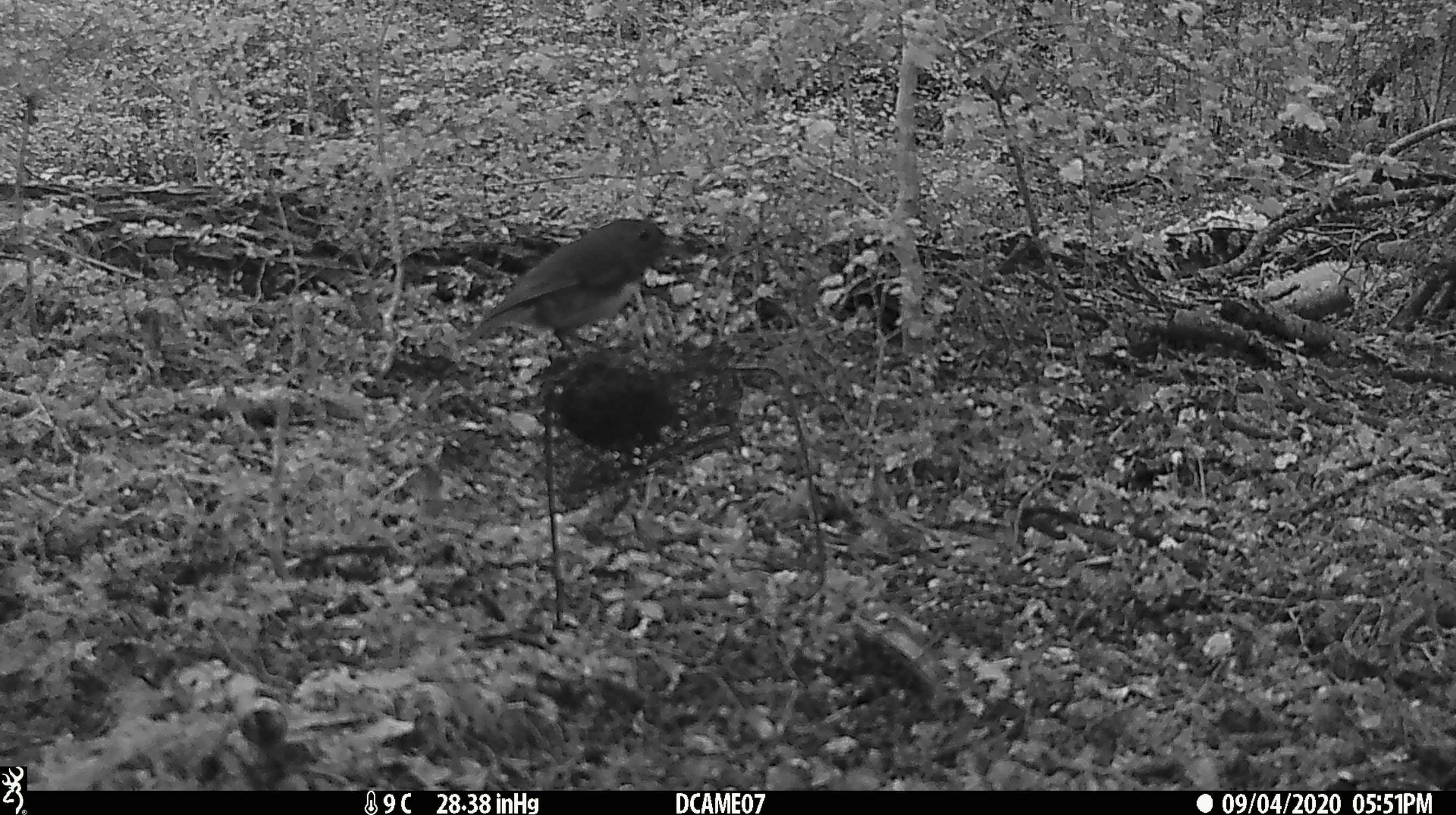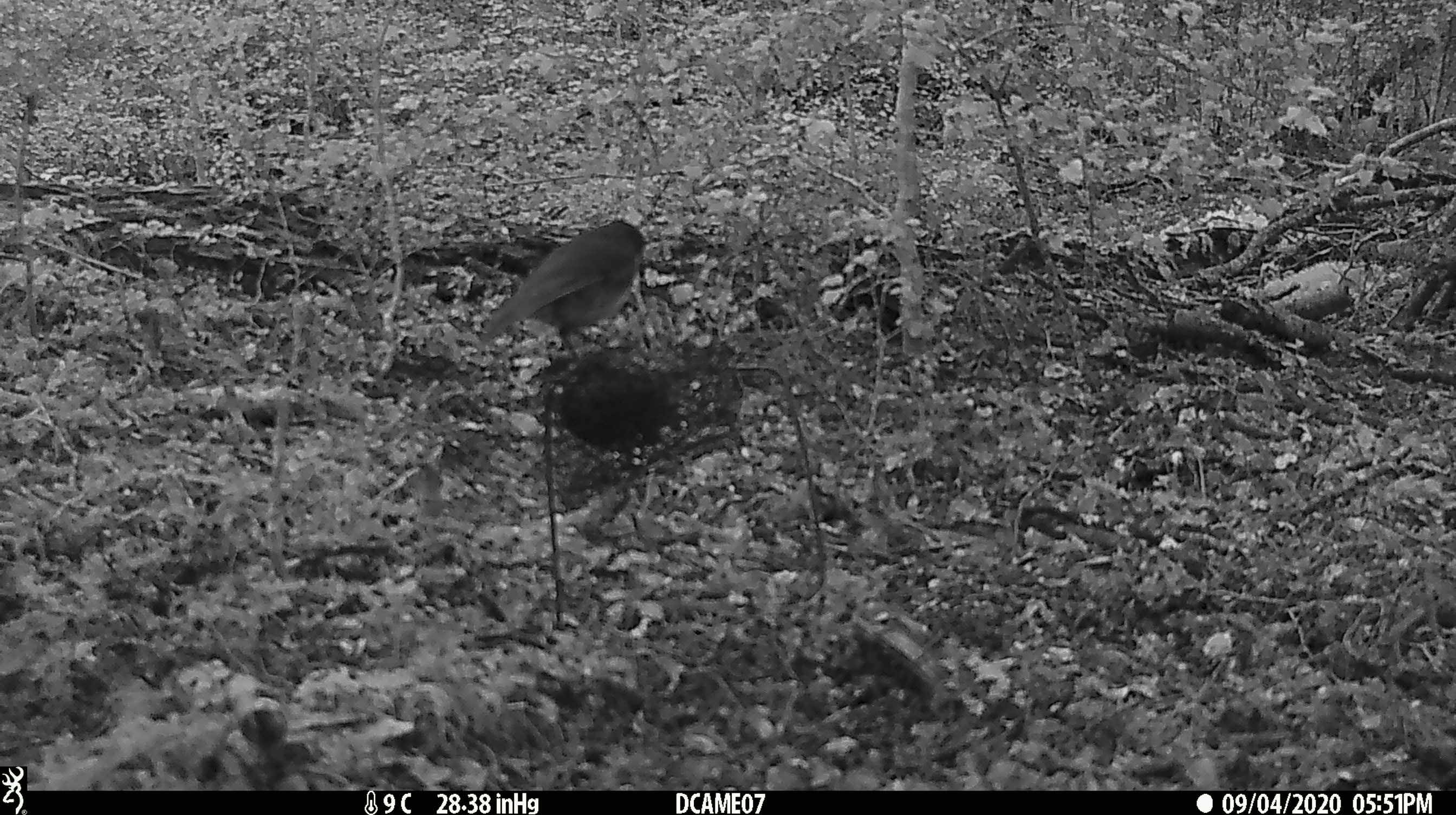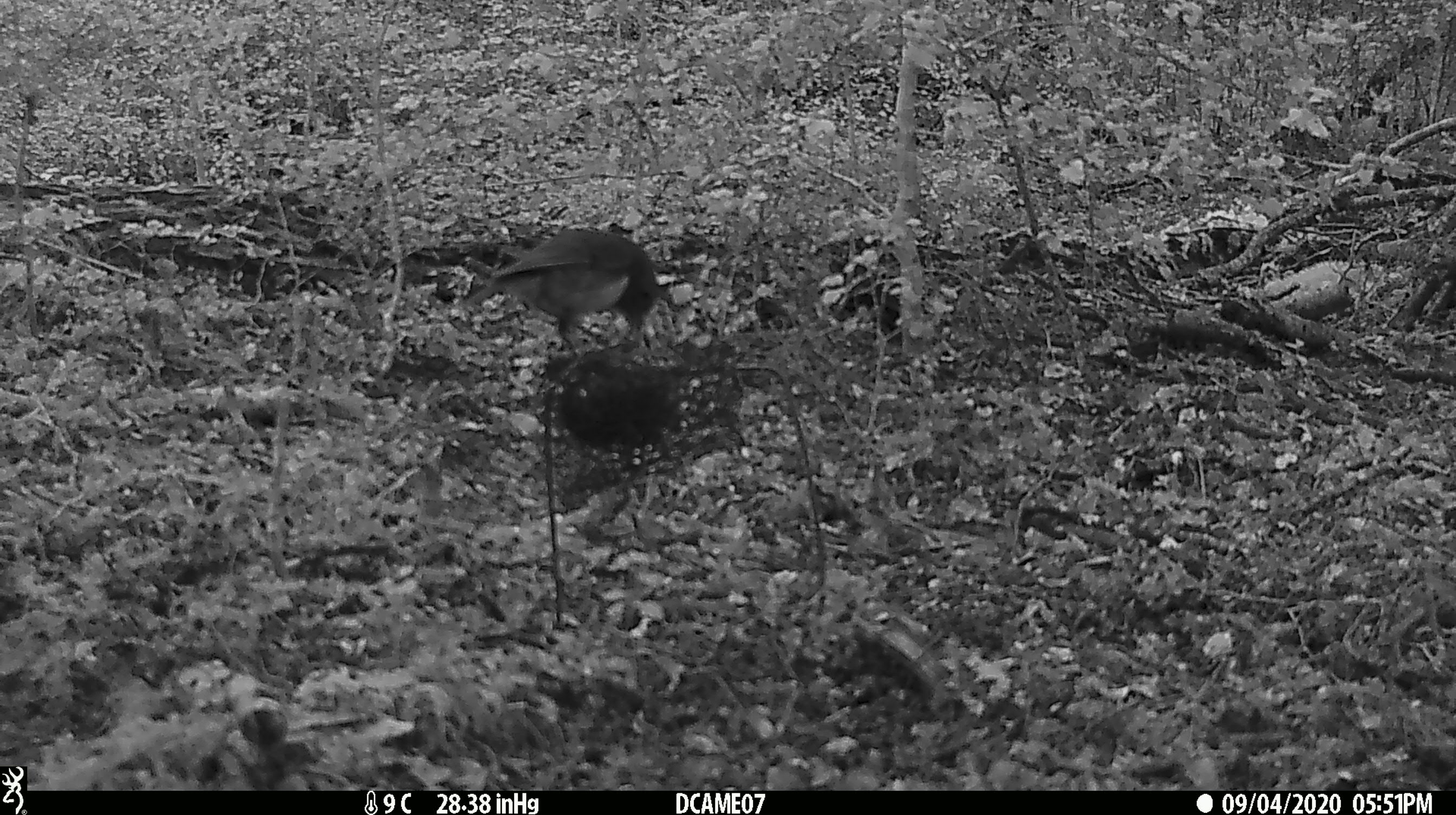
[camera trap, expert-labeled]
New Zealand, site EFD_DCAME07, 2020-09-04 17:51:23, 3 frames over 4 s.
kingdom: Animalia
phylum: Chordata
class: Aves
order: Passeriformes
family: Petroicidae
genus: Petroica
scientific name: Petroica australis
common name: new zealand robin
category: robin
Robin (new zealand robin) (Petroica australis).